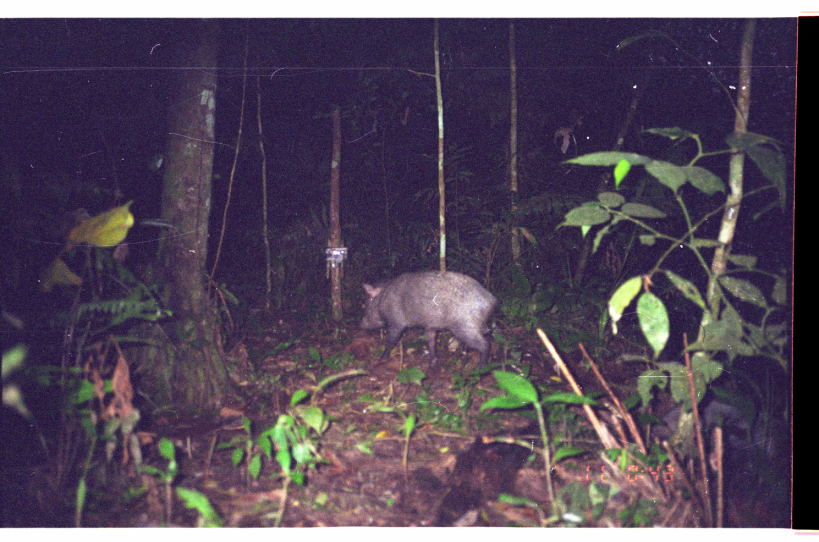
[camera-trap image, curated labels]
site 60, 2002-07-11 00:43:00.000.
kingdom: Animalia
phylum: Chordata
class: Mammalia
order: Artiodactyla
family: Tayassuidae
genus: Tayassu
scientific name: Tayassu pecari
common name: white-lipped peccary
Tayassu pecari (white-lipped peccary).